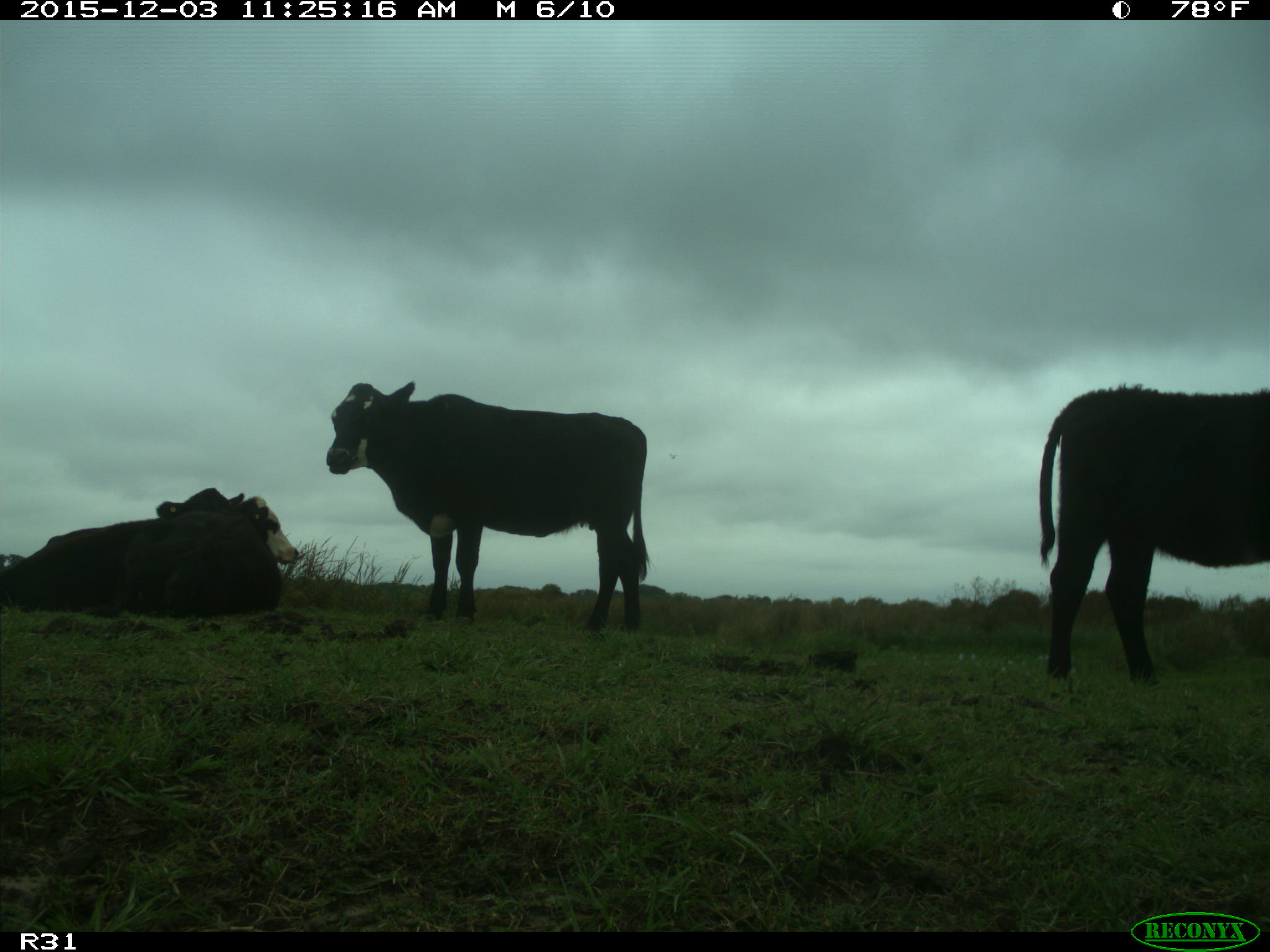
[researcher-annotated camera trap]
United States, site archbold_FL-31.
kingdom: Animalia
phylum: Chordata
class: Mammalia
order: Artiodactyla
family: Bovidae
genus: Bos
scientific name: Bos taurus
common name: domestic cow